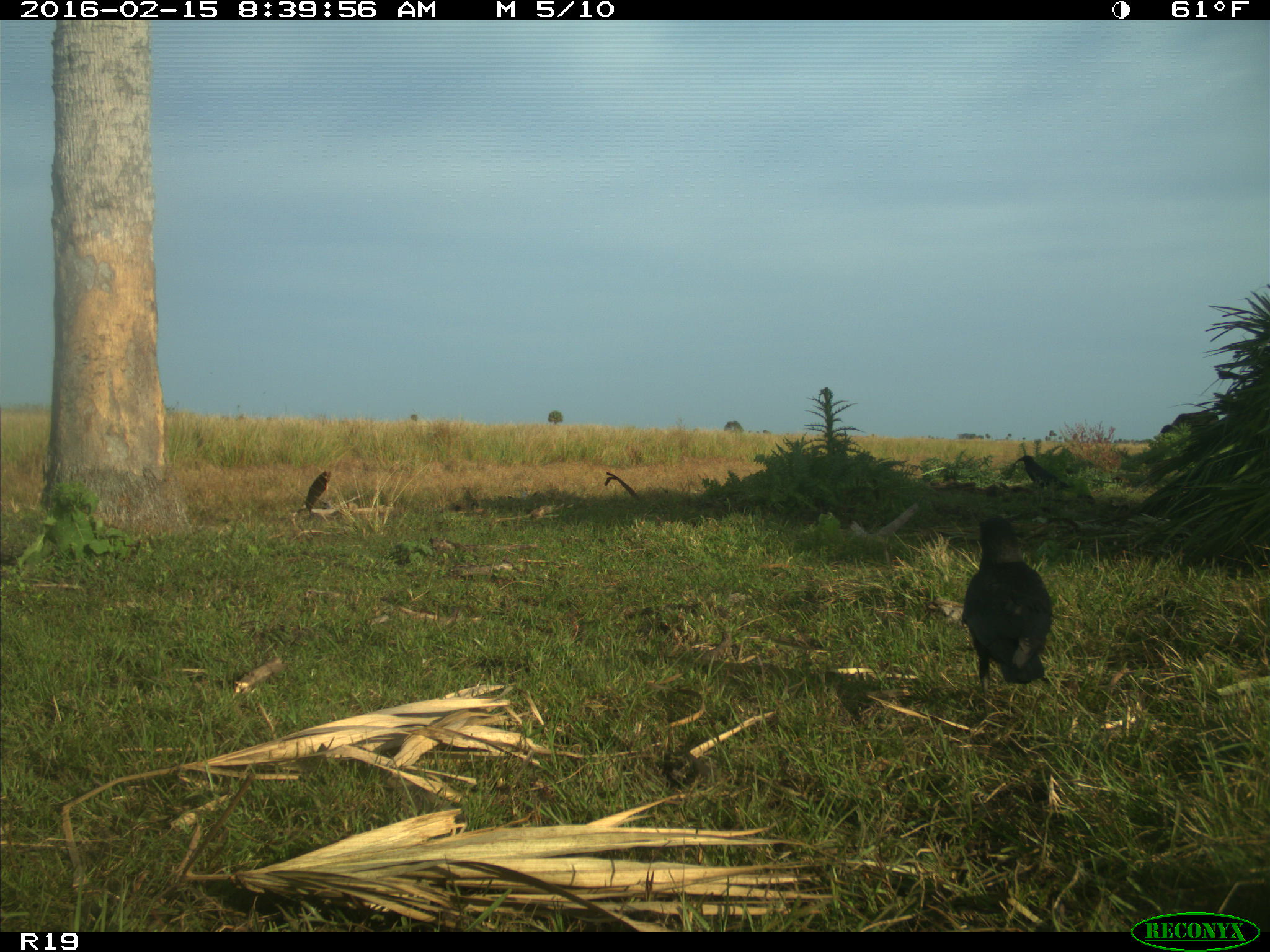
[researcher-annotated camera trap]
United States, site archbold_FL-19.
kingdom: Animalia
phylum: Chordata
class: Mammalia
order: Artiodactyla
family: Bovidae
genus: Bos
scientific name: Bos taurus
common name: domestic cow